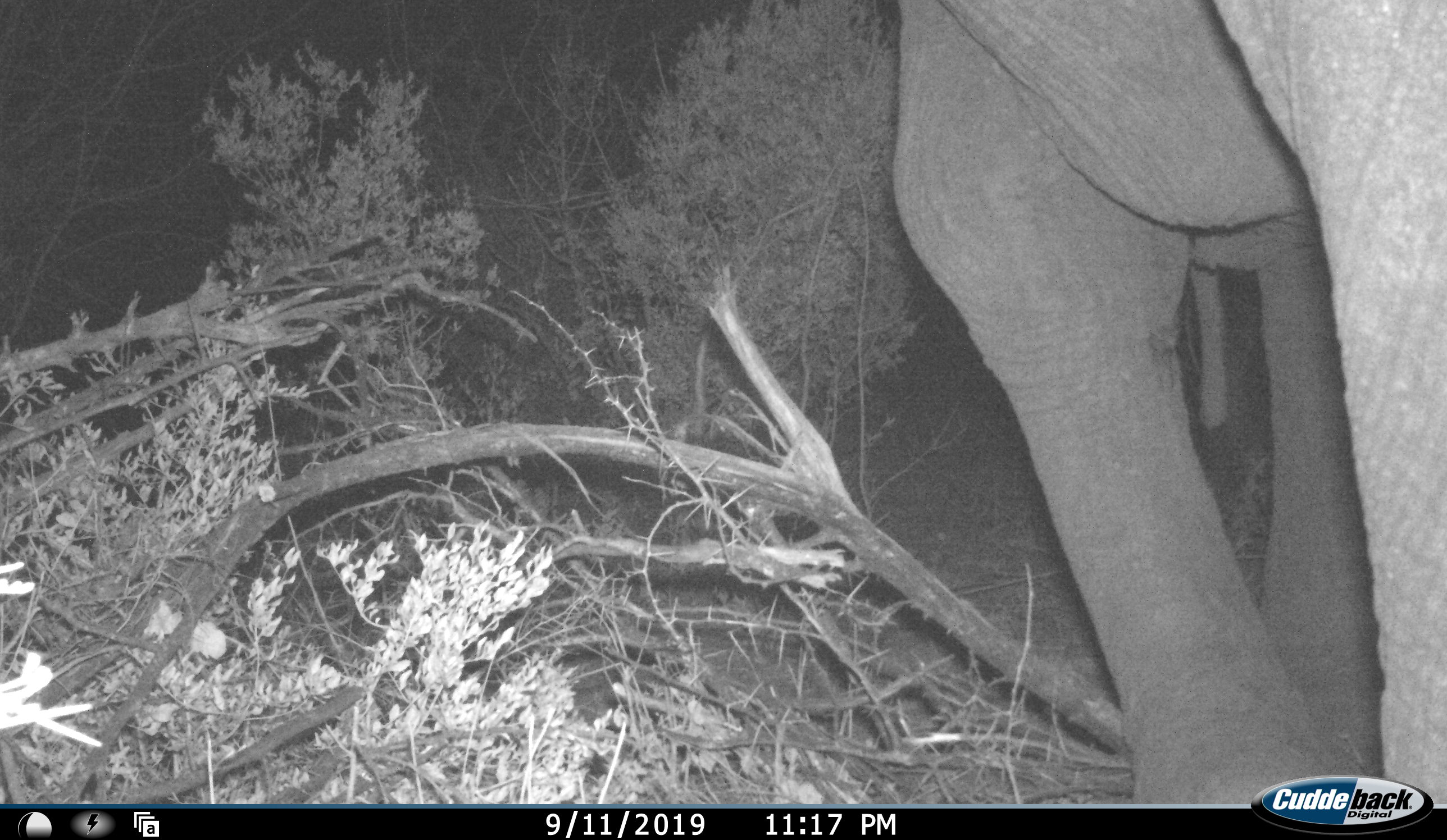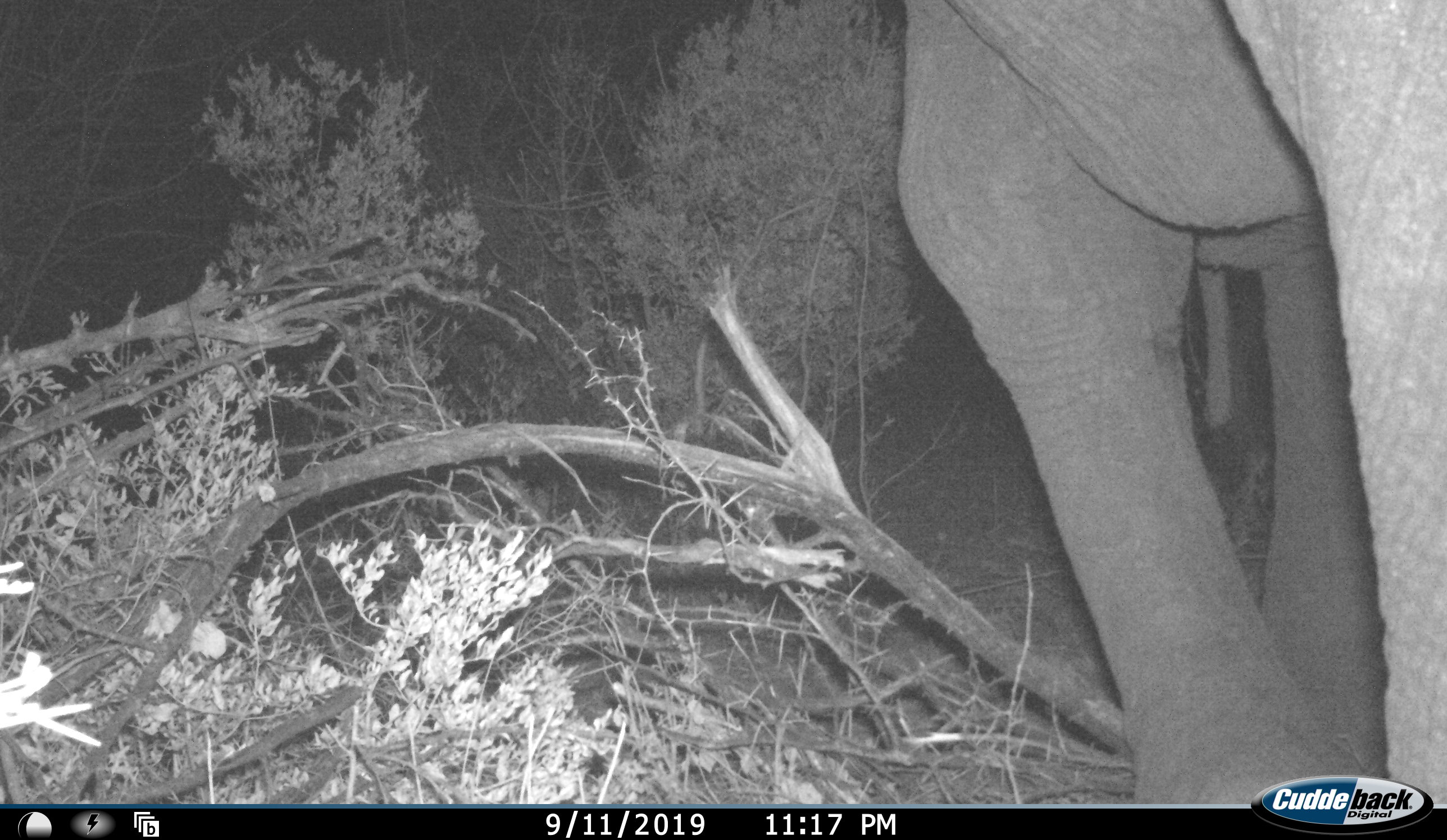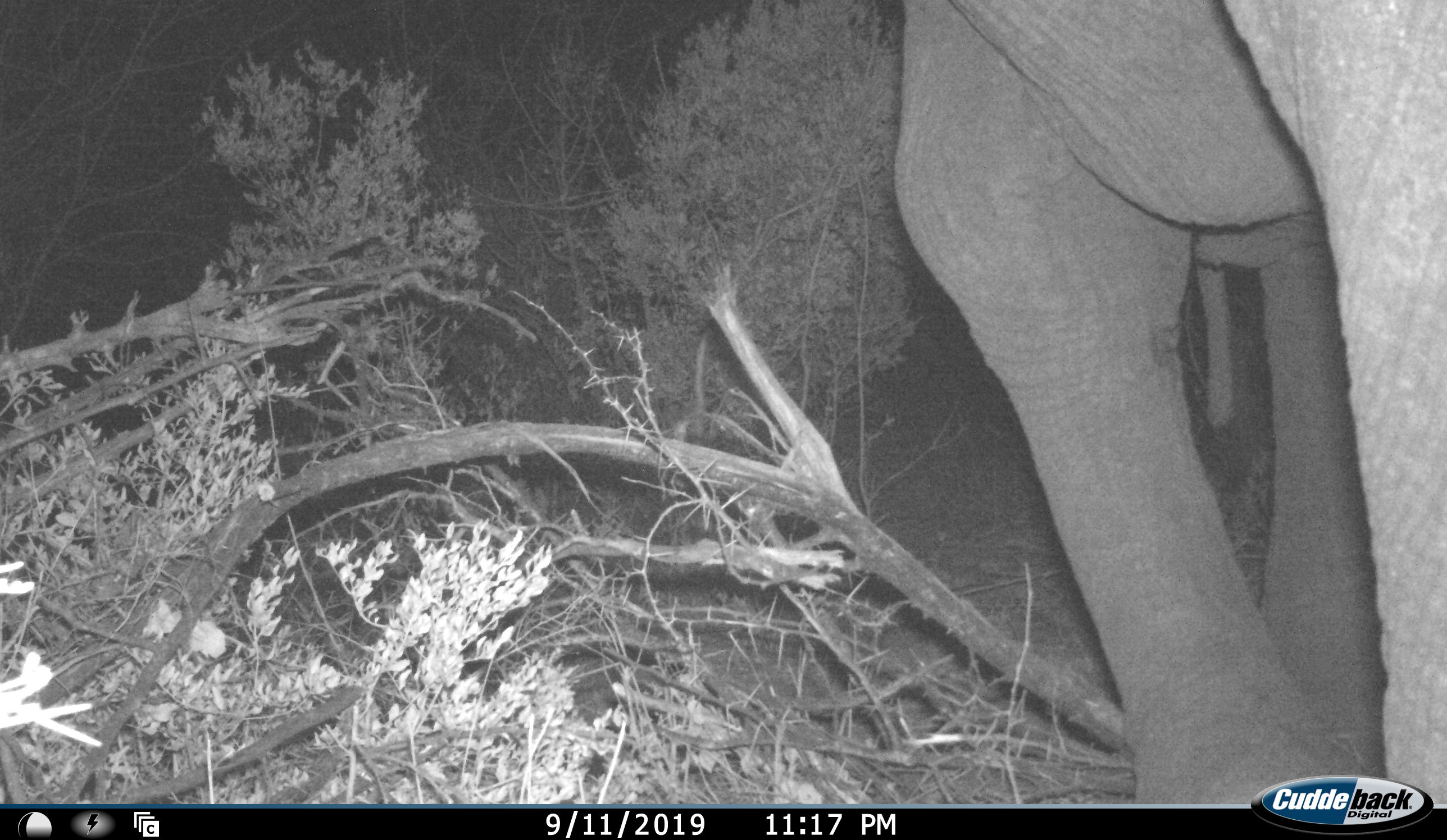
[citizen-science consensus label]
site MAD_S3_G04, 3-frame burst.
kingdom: Animalia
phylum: Chordata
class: Mammalia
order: Proboscidea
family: Elephantidae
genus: Loxodonta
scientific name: Loxodonta africana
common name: african bush elephant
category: elephant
Elephant (african bush elephant) (Loxodonta africana), count 1. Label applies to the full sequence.